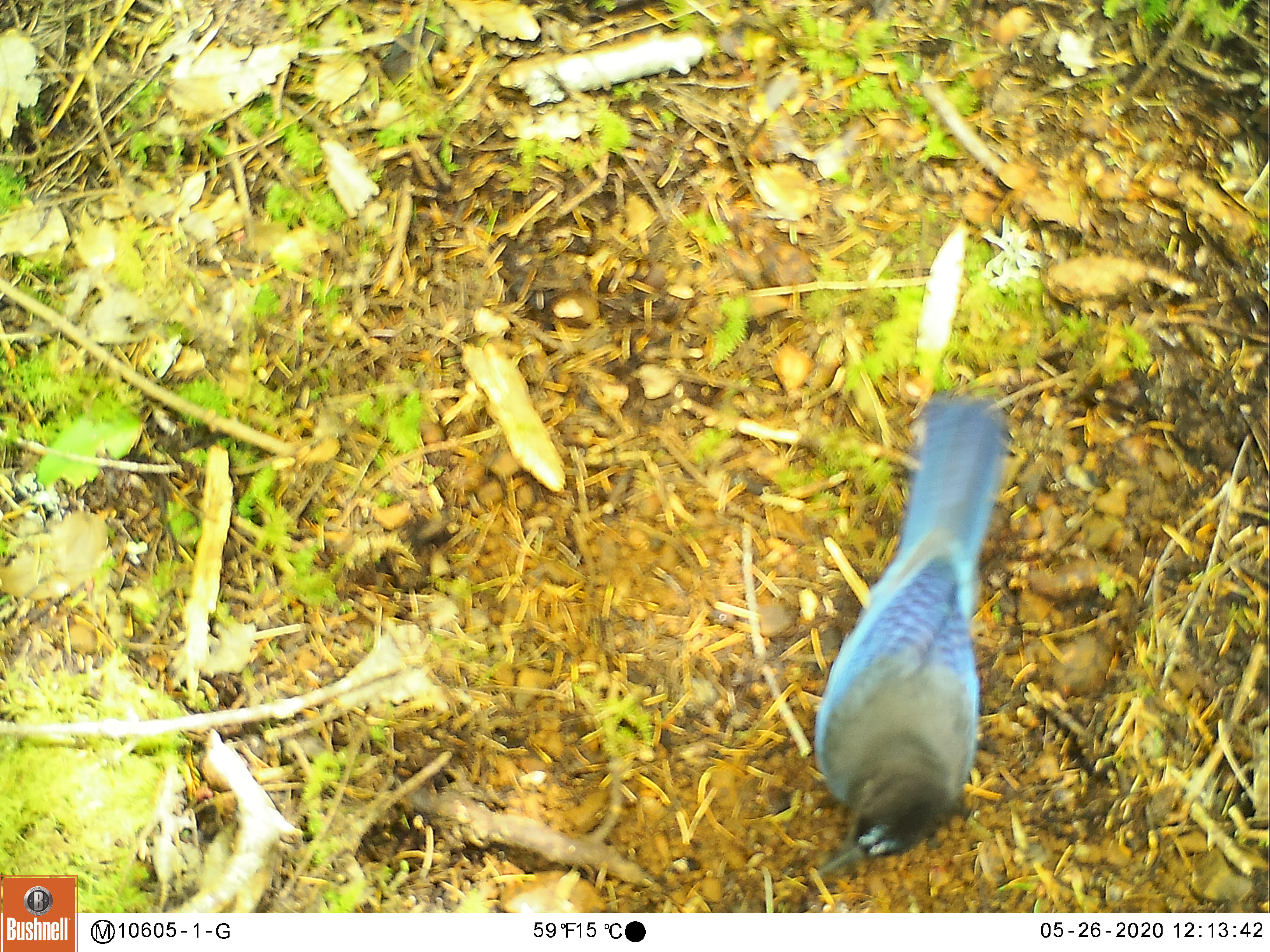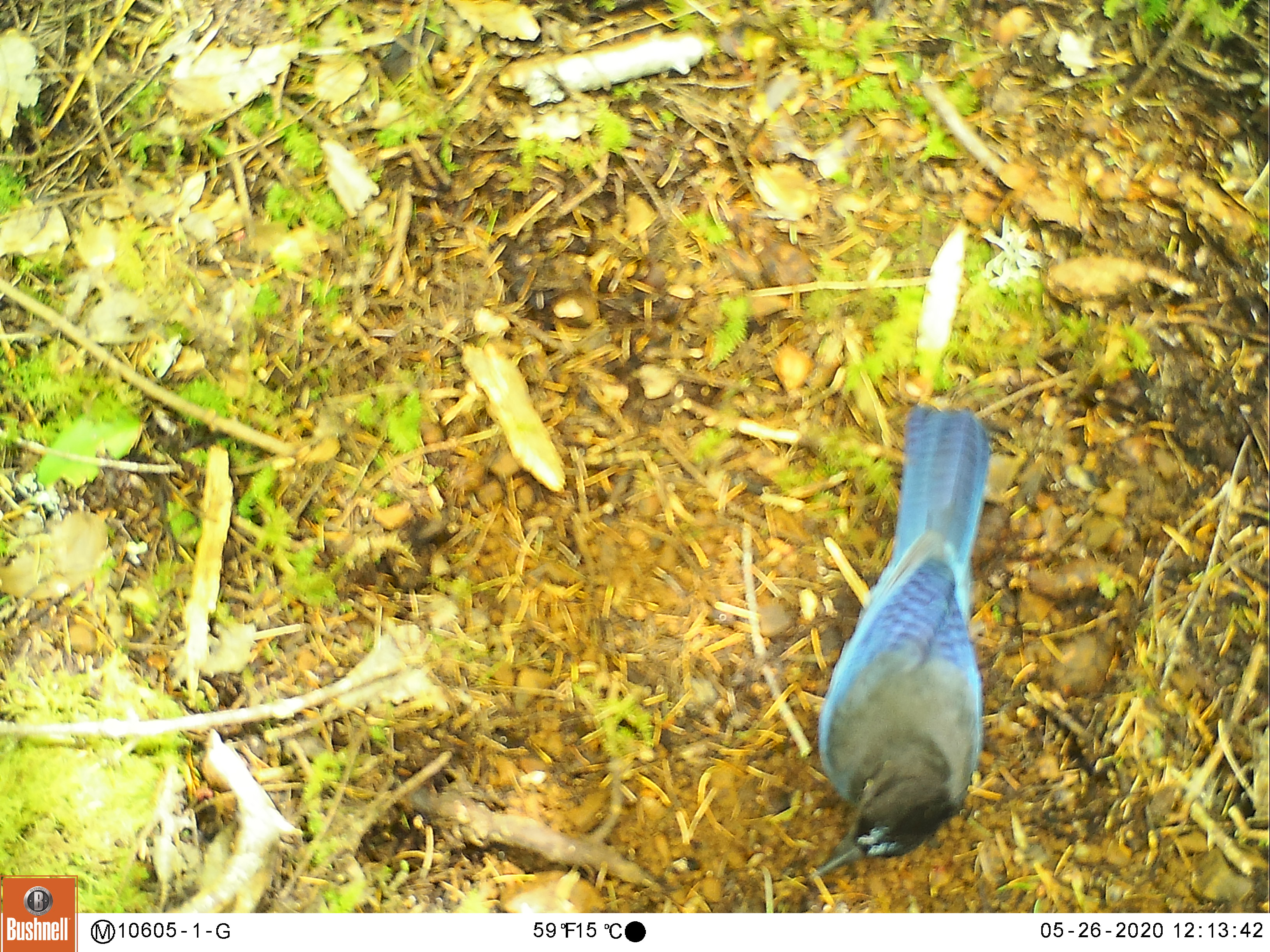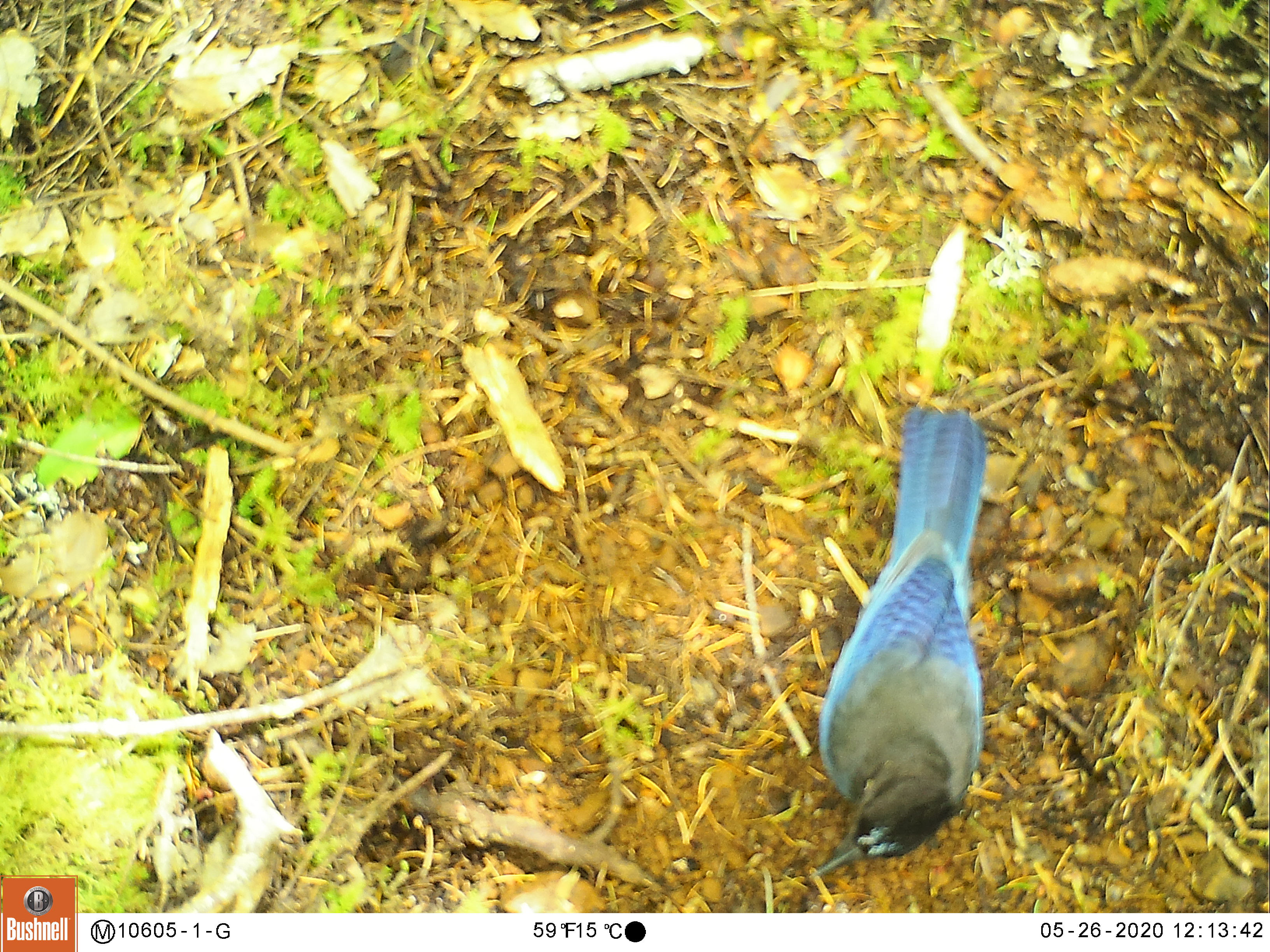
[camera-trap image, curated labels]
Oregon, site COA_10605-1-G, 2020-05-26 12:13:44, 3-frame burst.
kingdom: Animalia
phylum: Chordata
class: Aves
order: Passeriformes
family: Corvidae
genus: Cyanocitta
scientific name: Cyanocitta stelleri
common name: steller's jay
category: stellers jay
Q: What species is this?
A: Stellers jay (steller's jay) (Cyanocitta stelleri).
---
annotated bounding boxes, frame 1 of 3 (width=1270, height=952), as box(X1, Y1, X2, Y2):
stellers jay: box(798, 381, 1013, 882)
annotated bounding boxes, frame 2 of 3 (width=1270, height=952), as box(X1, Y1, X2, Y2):
stellers jay: box(805, 401, 995, 886)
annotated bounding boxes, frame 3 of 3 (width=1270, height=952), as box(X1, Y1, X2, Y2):
stellers jay: box(808, 413, 993, 880)